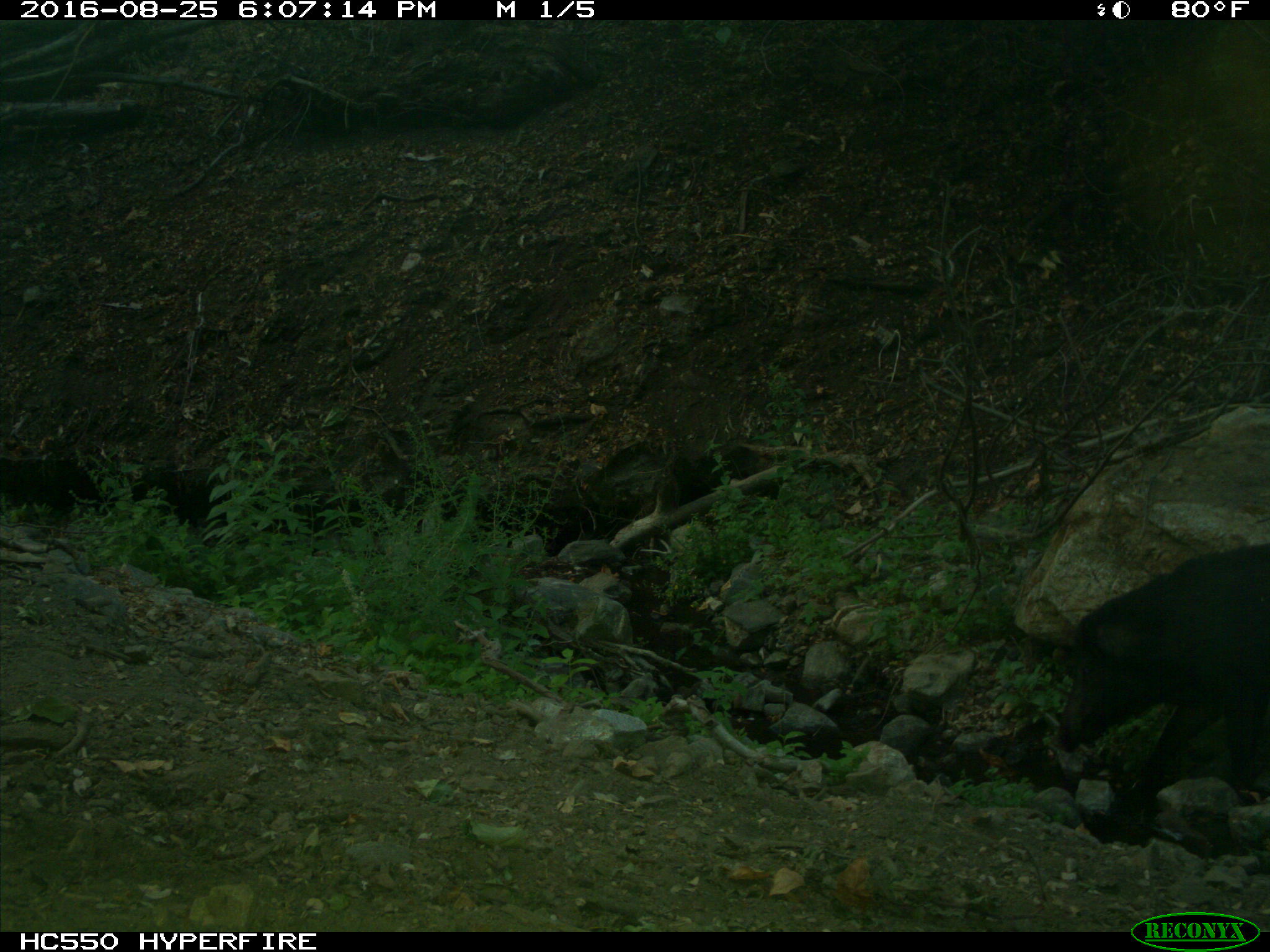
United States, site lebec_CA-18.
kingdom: Animalia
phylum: Chordata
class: Mammalia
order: Artiodactyla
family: Suidae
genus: Sus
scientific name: Sus scrofa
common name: wild boar